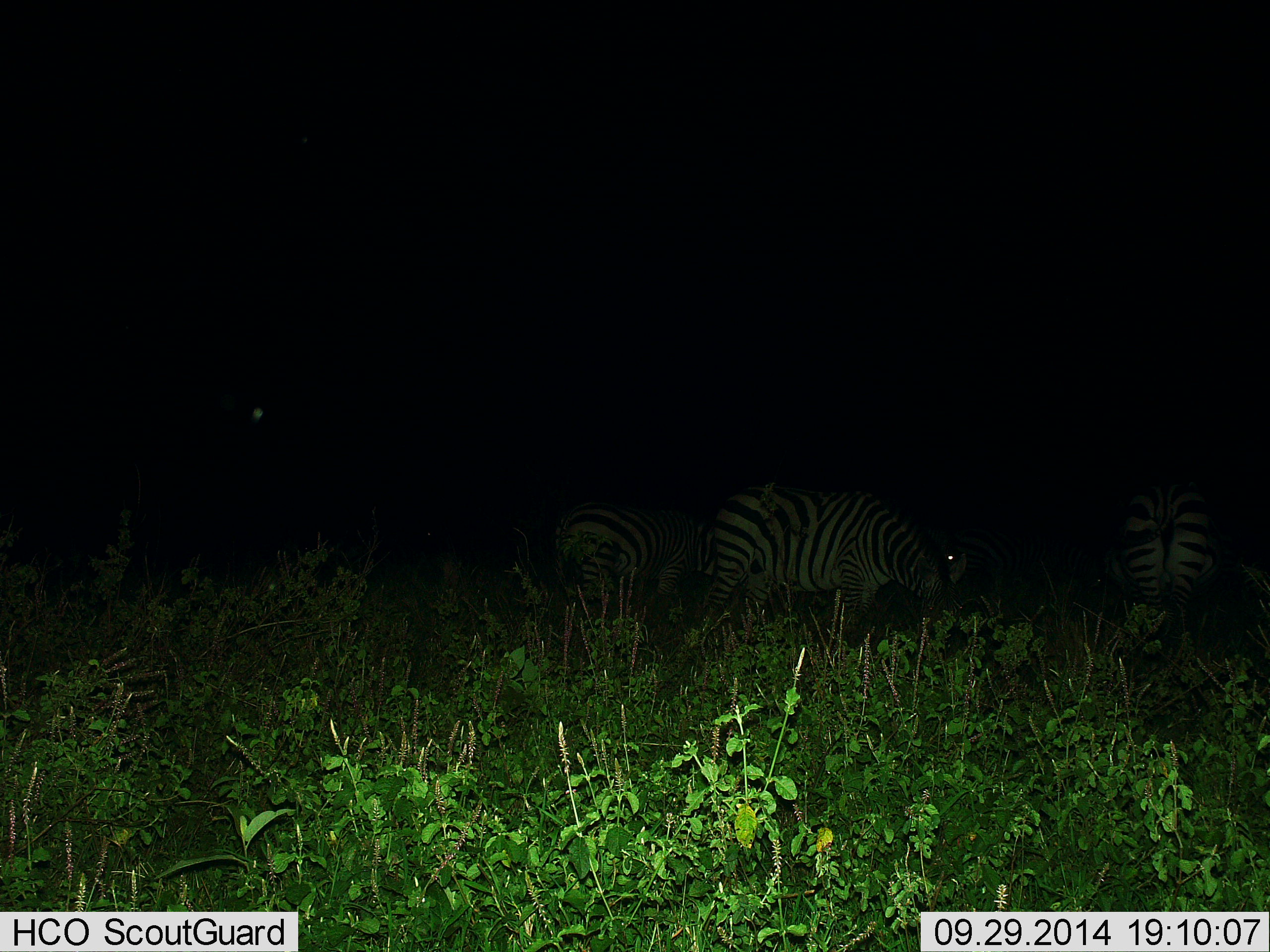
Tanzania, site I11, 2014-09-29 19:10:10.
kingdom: Animalia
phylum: Chordata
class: Mammalia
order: Perissodactyla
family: Equidae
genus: Equus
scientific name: Equus quagga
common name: plains zebra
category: zebra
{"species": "zebra (plains zebra) (Equus quagga)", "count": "3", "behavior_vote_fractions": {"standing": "40%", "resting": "10%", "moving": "10%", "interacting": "0%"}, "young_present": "0%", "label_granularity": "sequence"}